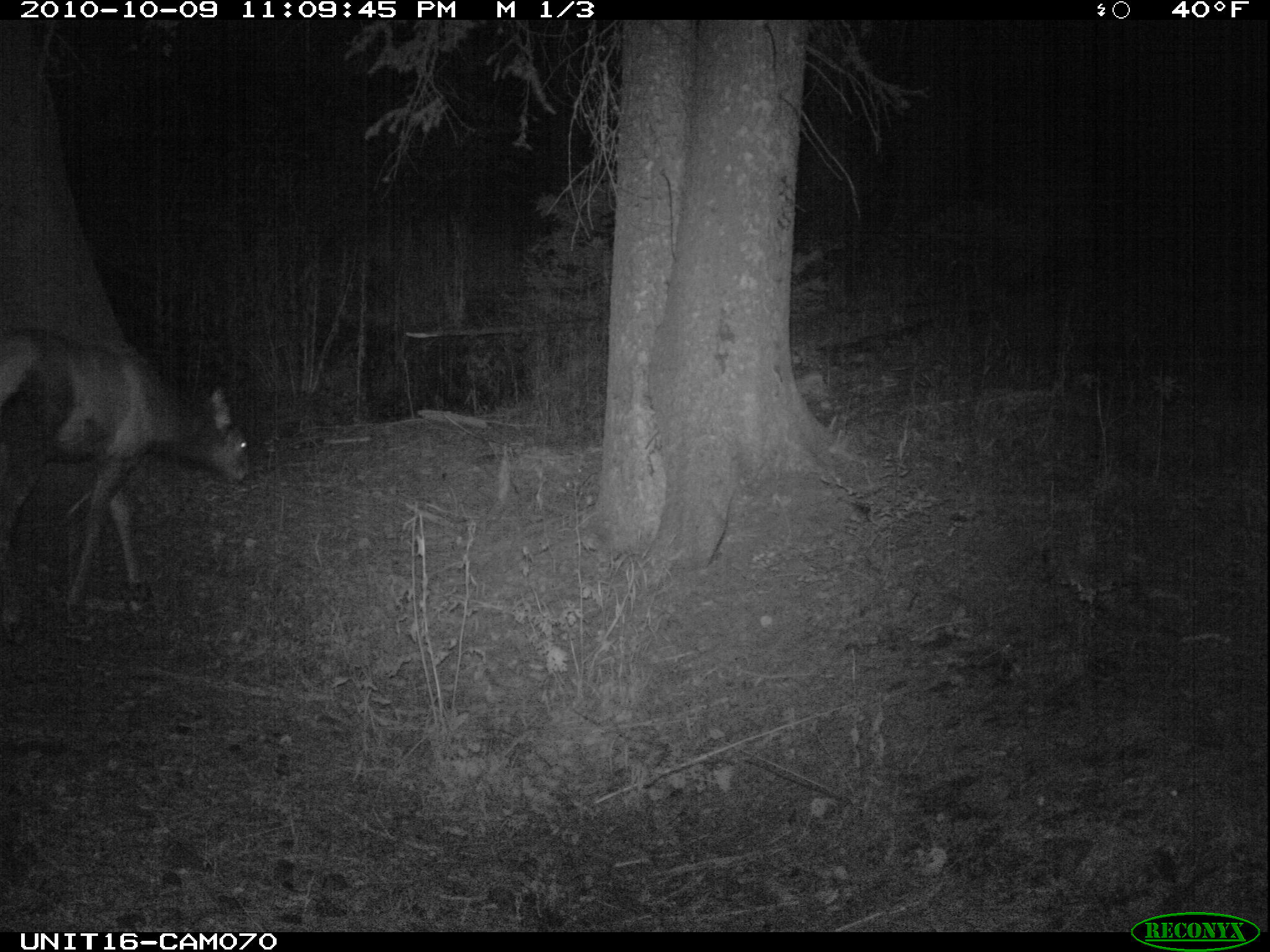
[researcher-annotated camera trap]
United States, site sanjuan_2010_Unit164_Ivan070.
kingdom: Animalia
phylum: Chordata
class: Mammalia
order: Artiodactyla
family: Cervidae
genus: Cervus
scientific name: Cervus elaphus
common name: red deer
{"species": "Cervus elaphus (red deer)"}